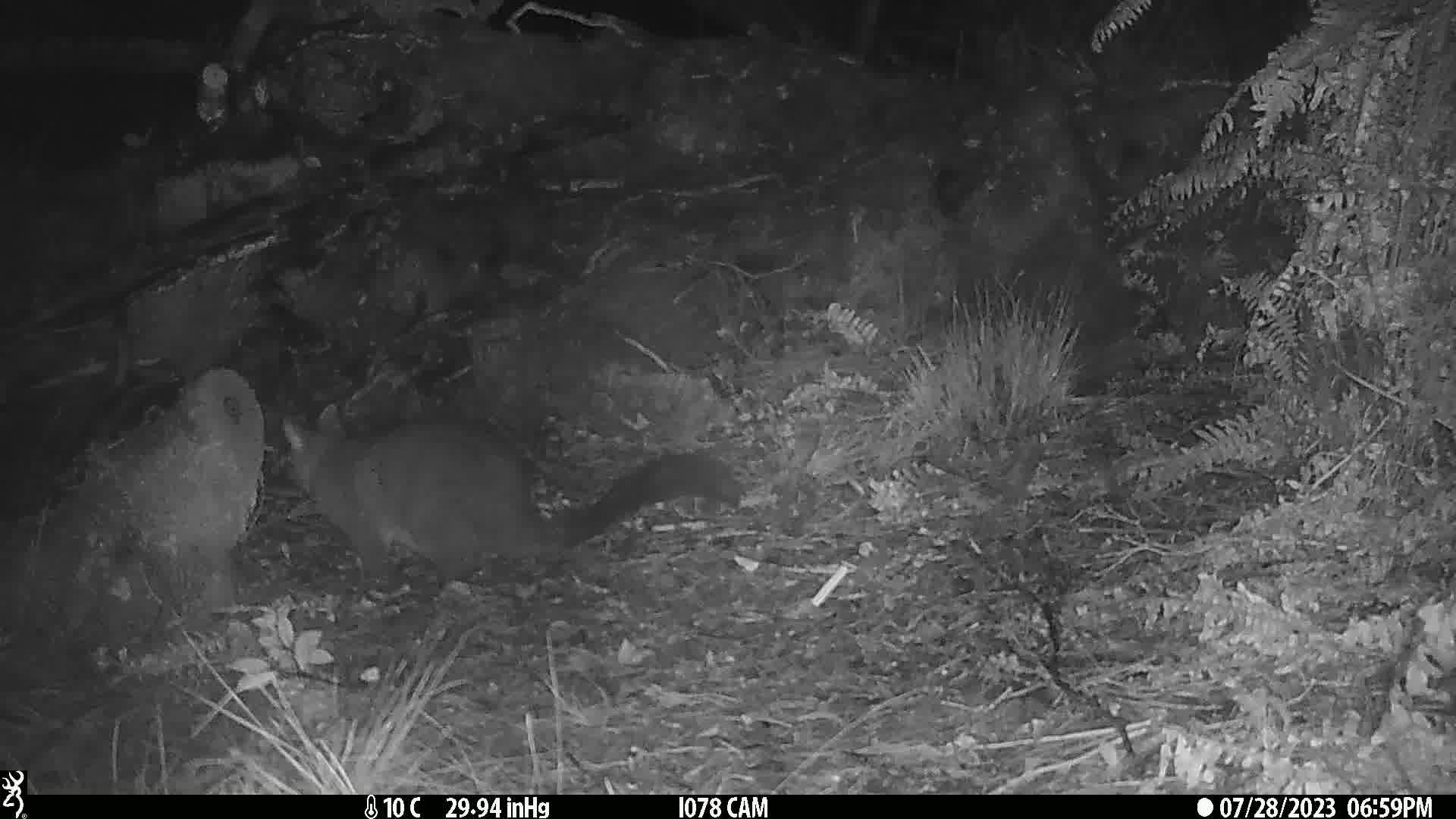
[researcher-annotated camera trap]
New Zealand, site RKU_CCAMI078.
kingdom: Animalia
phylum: Chordata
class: Mammalia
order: Diprotodontia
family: Phalangeridae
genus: Trichosurus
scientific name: Trichosurus vulpecula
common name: common brushtail possum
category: possum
Possum (common brushtail possum) (Trichosurus vulpecula).